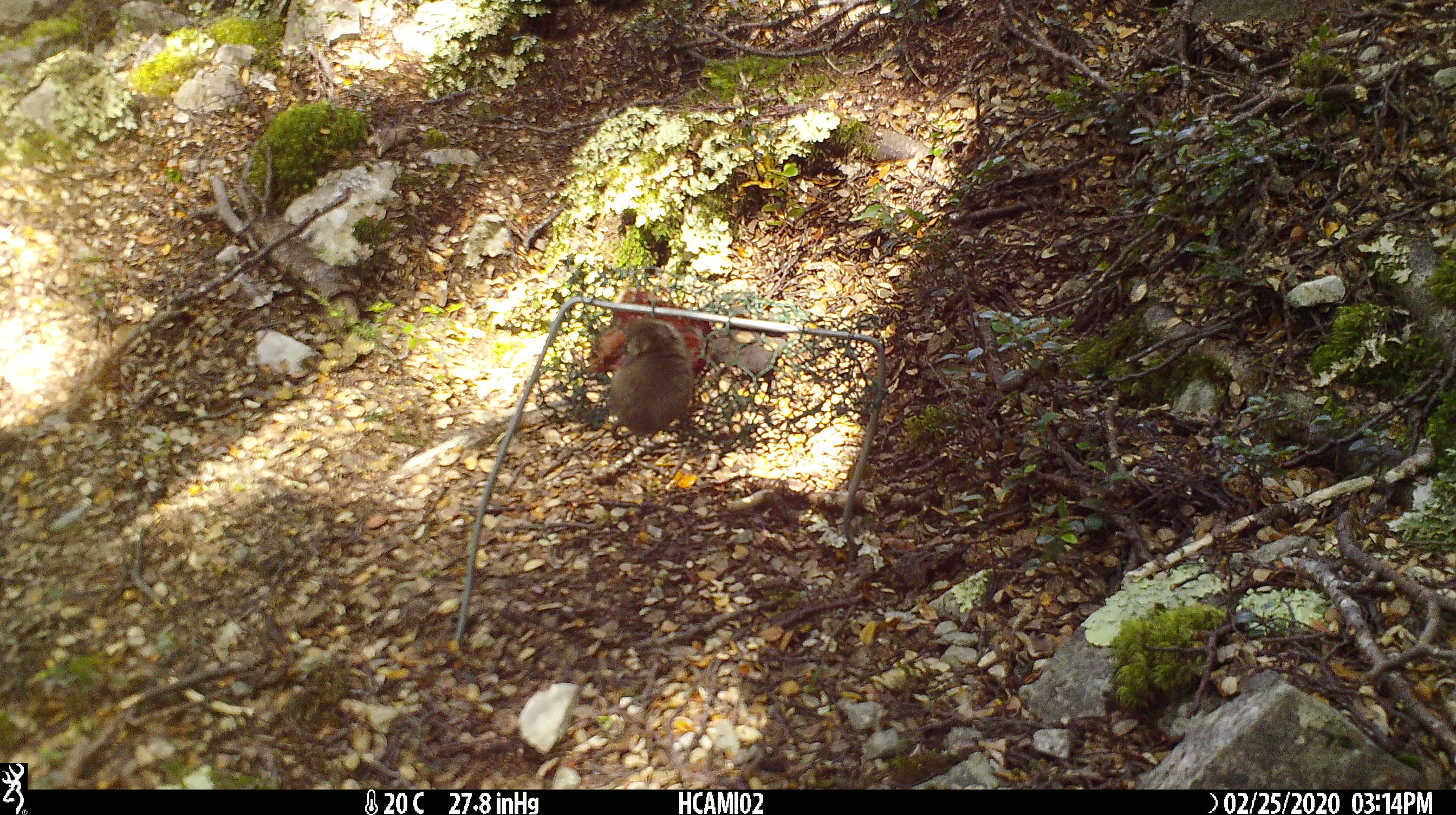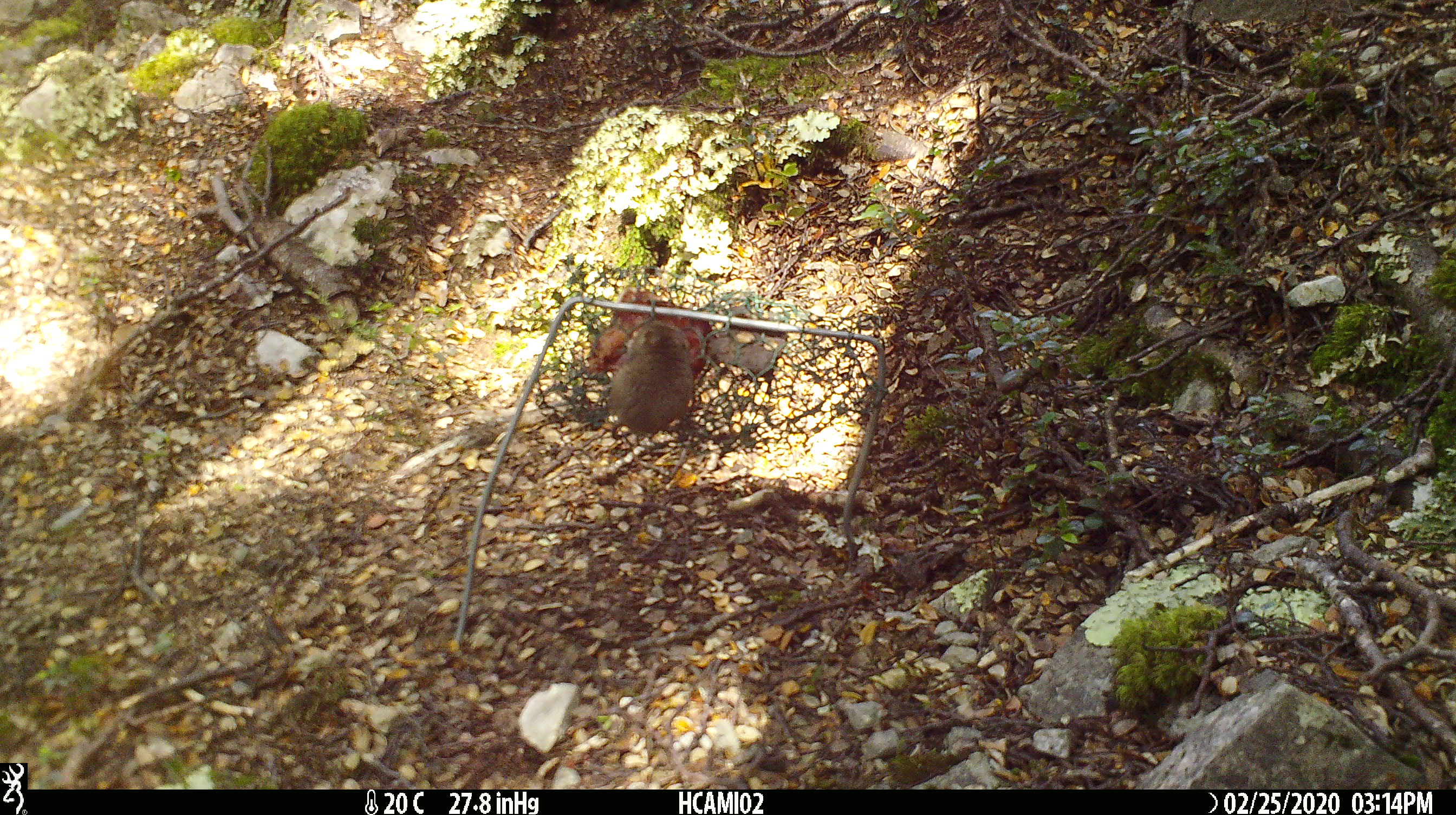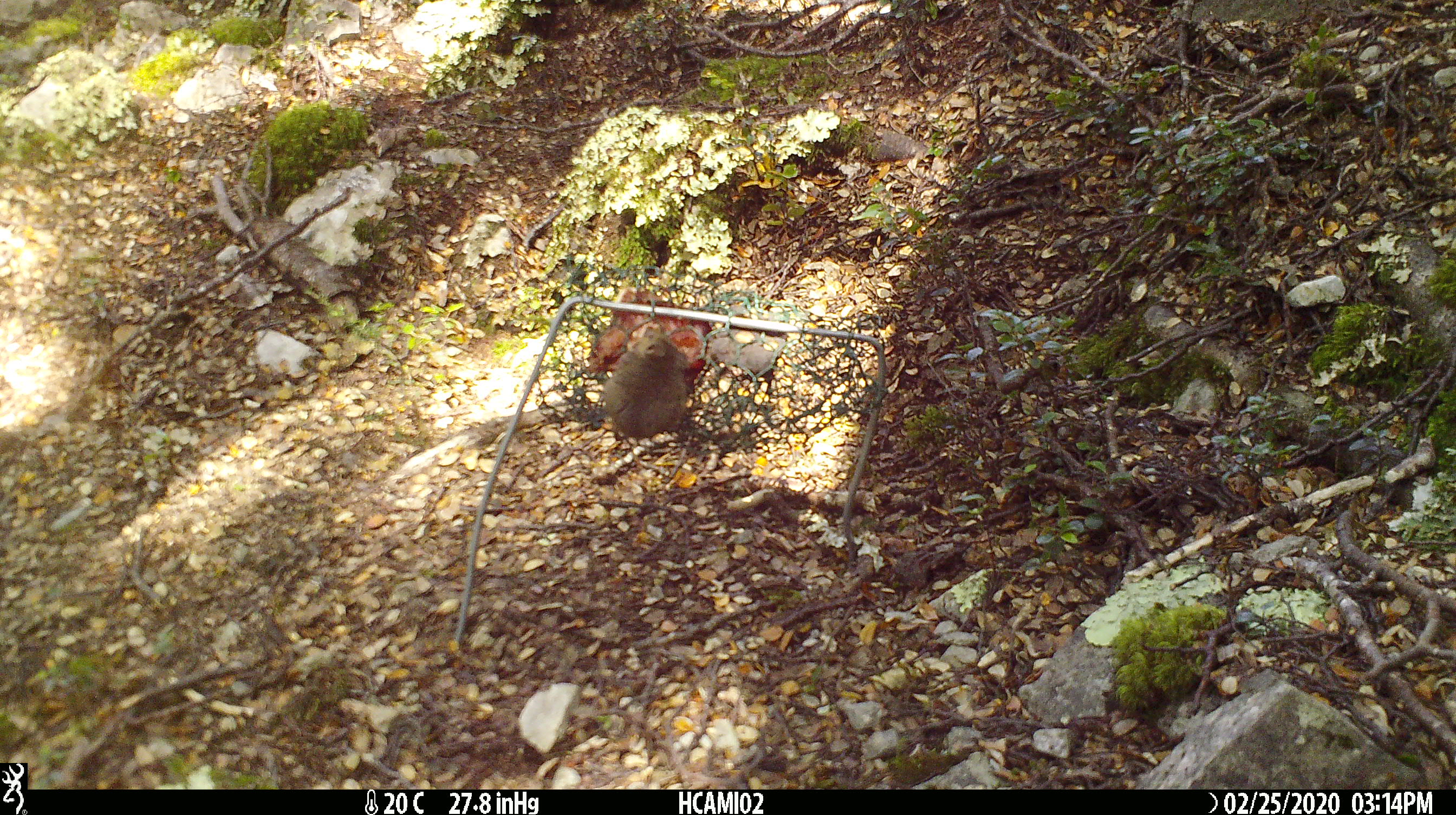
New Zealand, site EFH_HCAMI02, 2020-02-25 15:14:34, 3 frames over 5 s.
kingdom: Animalia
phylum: Chordata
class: Mammalia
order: Rodentia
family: Muridae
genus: Mus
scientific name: Mus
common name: mouse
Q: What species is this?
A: Mouse (Mus).